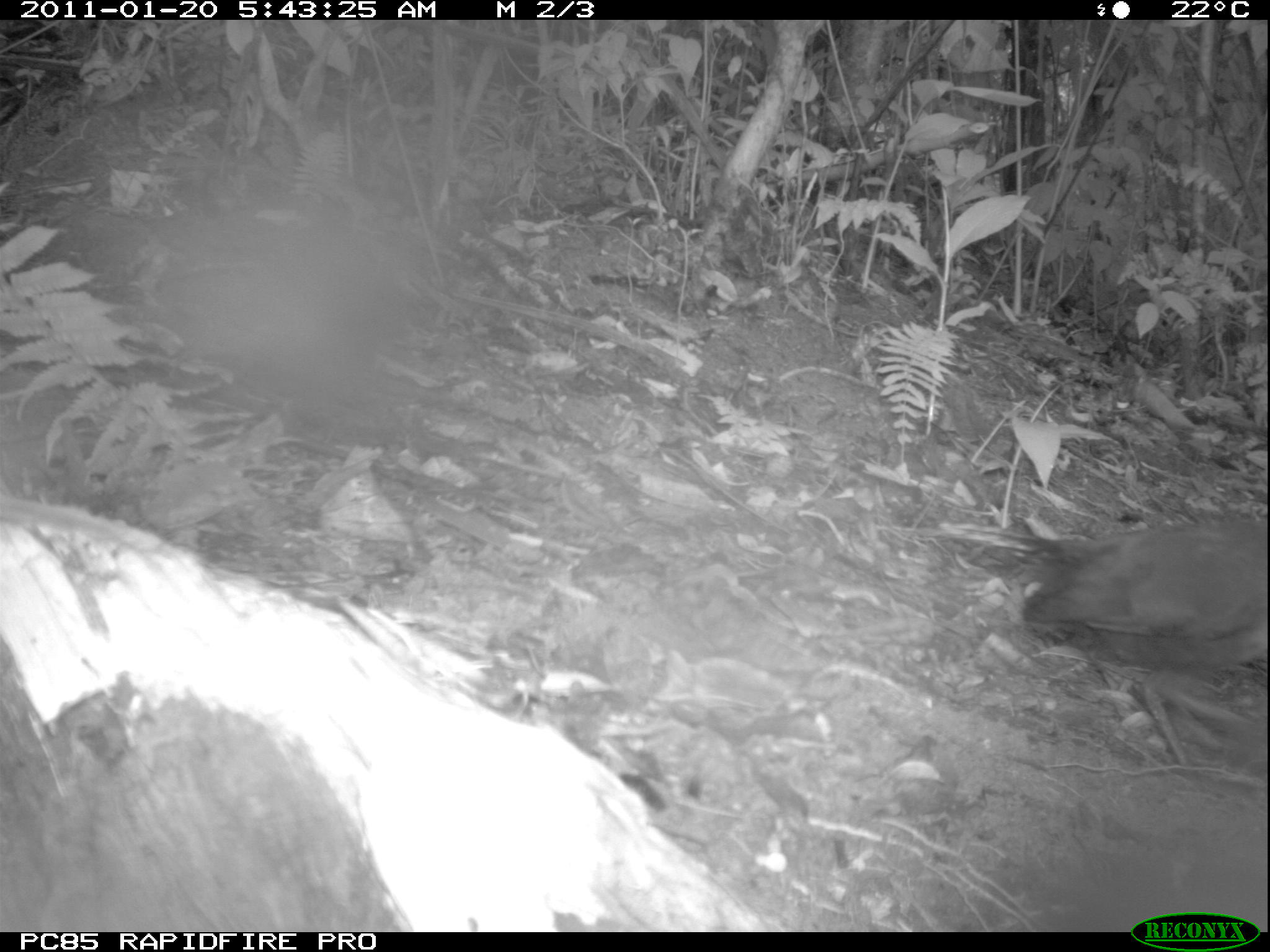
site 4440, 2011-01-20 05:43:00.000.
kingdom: Animalia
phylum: Chordata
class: Aves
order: Passeriformes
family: Cisticolidae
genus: Cisticola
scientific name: Cisticola cherina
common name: madagascar cisticola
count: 2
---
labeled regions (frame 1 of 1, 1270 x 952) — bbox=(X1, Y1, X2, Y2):
cisticola cherina: bbox=(0, 489, 795, 931); bbox=(88, 161, 465, 453); bbox=(1013, 512, 1270, 778)